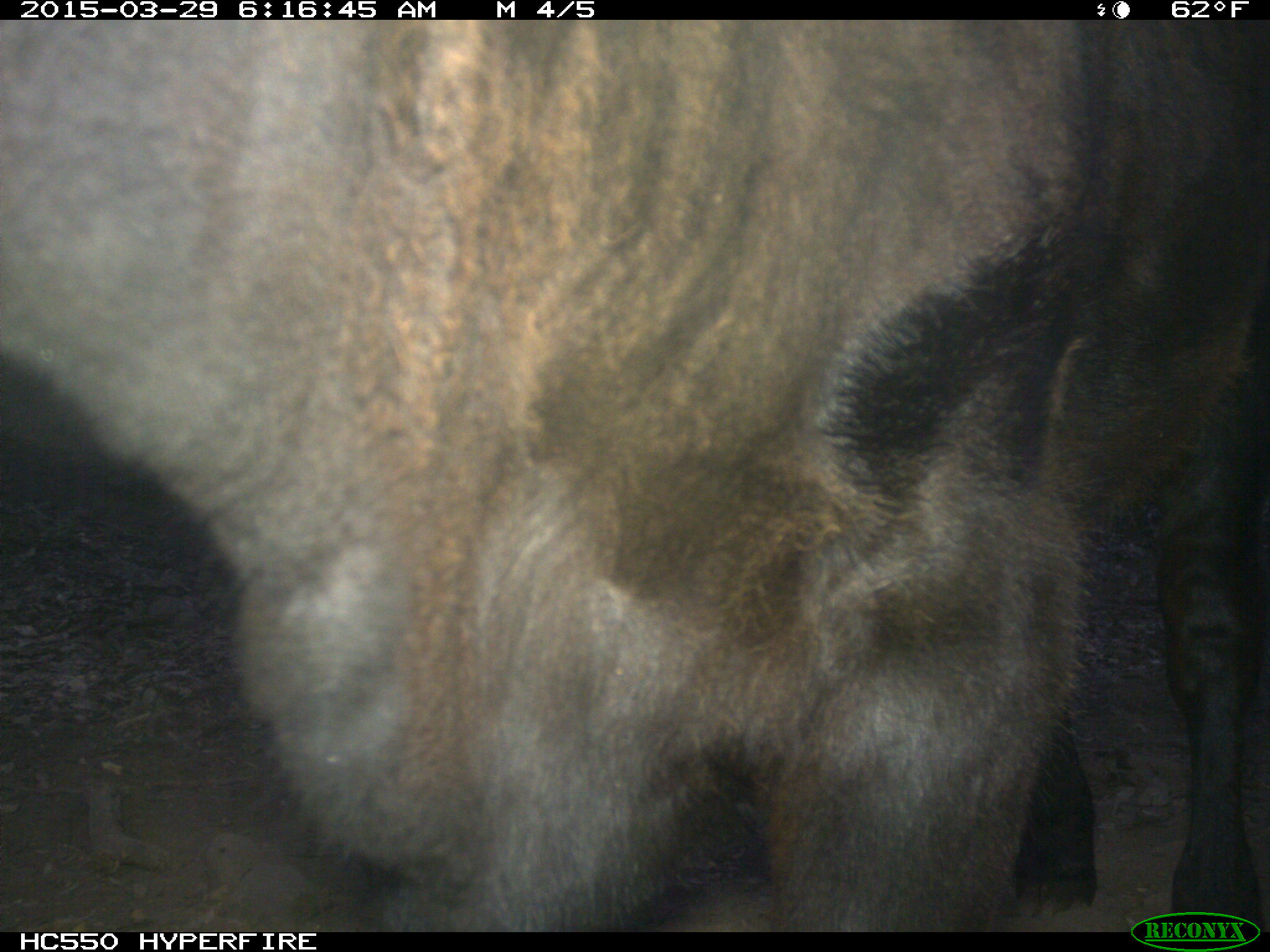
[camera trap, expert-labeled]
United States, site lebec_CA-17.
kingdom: Animalia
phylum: Chordata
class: Mammalia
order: Artiodactyla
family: Bovidae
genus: Bos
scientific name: Bos taurus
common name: domestic cow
Bos taurus (domestic cow).